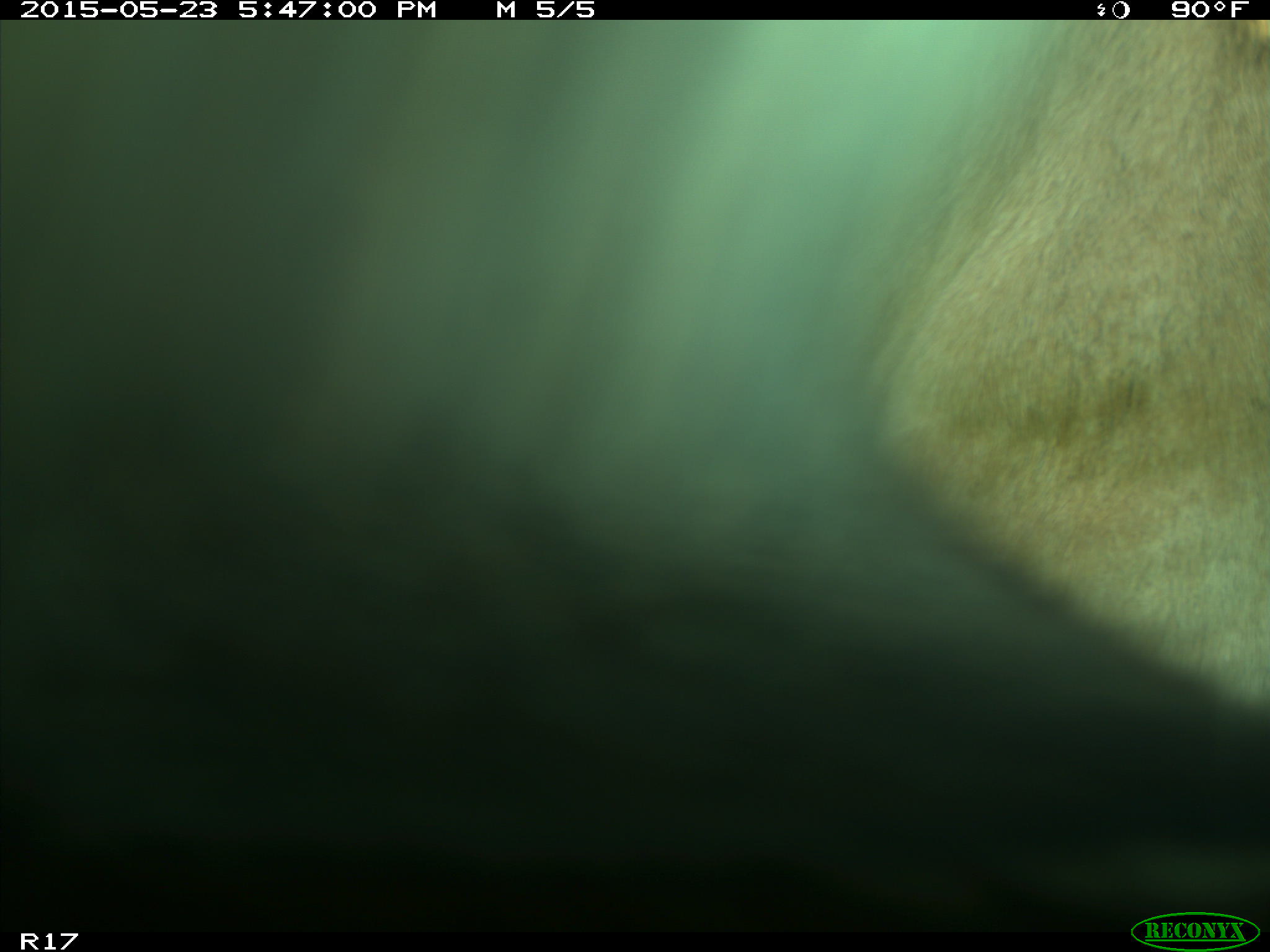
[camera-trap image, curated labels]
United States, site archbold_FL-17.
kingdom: Animalia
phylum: Chordata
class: Mammalia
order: Artiodactyla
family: Bovidae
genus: Bos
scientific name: Bos taurus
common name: domestic cow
Bos taurus (domestic cow).